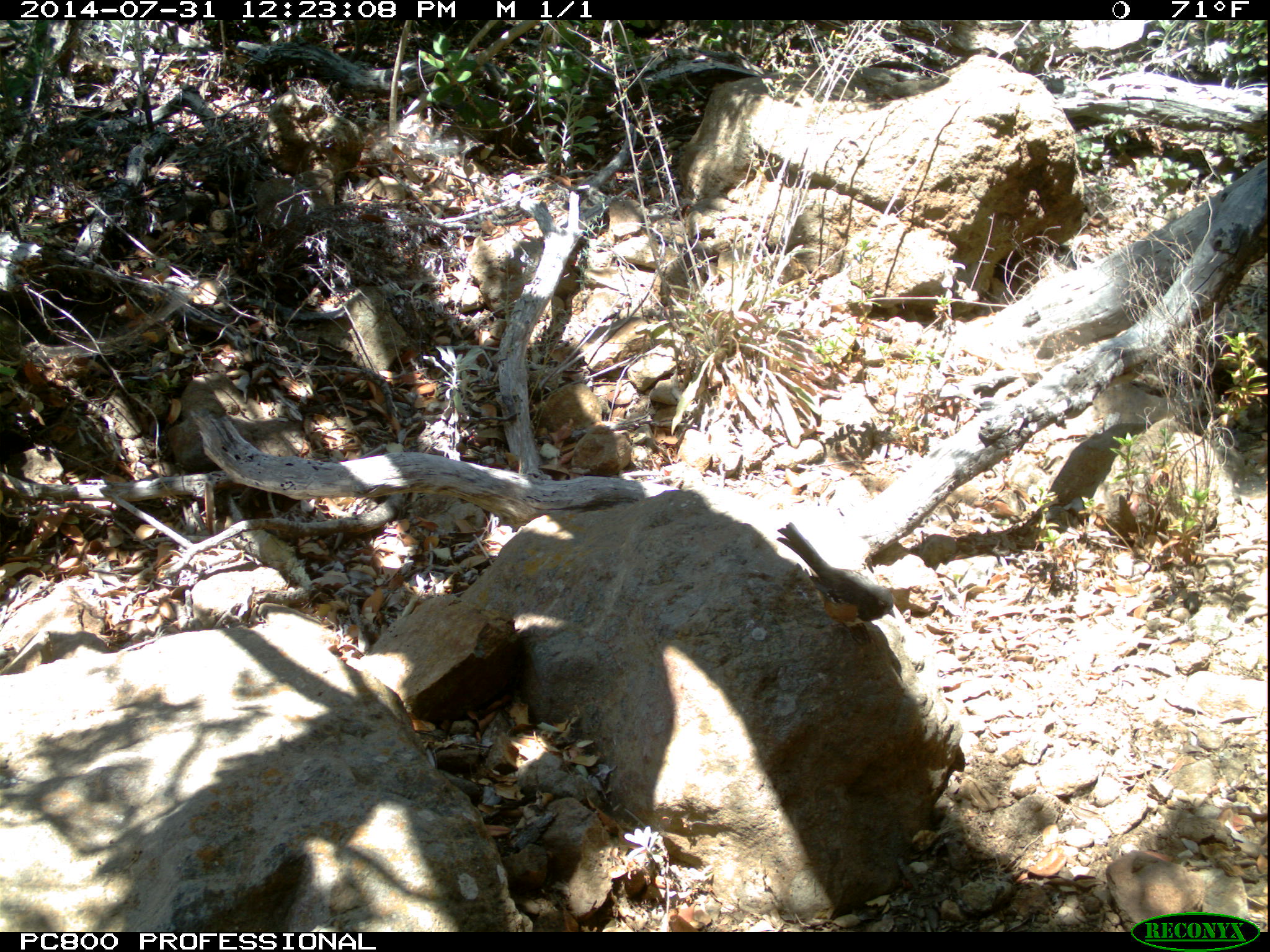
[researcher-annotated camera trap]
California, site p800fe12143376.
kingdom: Animalia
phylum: Chordata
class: Aves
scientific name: Aves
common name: bird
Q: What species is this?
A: Bird (Aves).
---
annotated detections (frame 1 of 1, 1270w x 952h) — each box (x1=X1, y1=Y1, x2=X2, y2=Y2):
bird: (x1=776, y1=521, x2=896, y2=620)